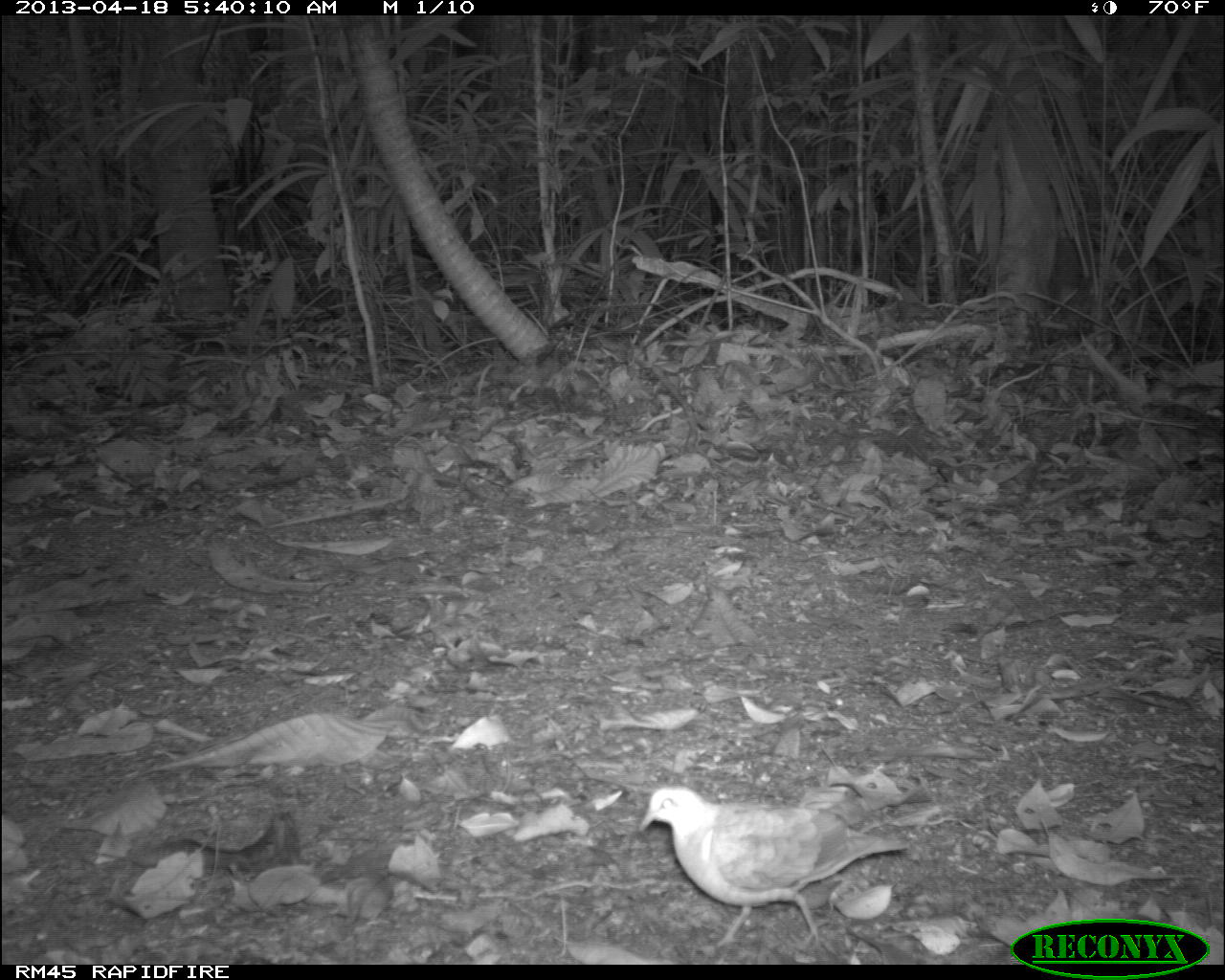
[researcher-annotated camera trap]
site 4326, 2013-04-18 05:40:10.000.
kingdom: Animalia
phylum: Chordata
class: Aves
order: Columbiformes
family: Columbidae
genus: Geotrygon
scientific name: Geotrygon montana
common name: ruddy quail-dove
Geotrygon montana (ruddy quail-dove), count 1.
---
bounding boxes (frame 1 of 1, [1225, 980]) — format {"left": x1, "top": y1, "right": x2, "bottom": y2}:
geotrygon montana: {"left": 638, "top": 785, "right": 909, "bottom": 948}